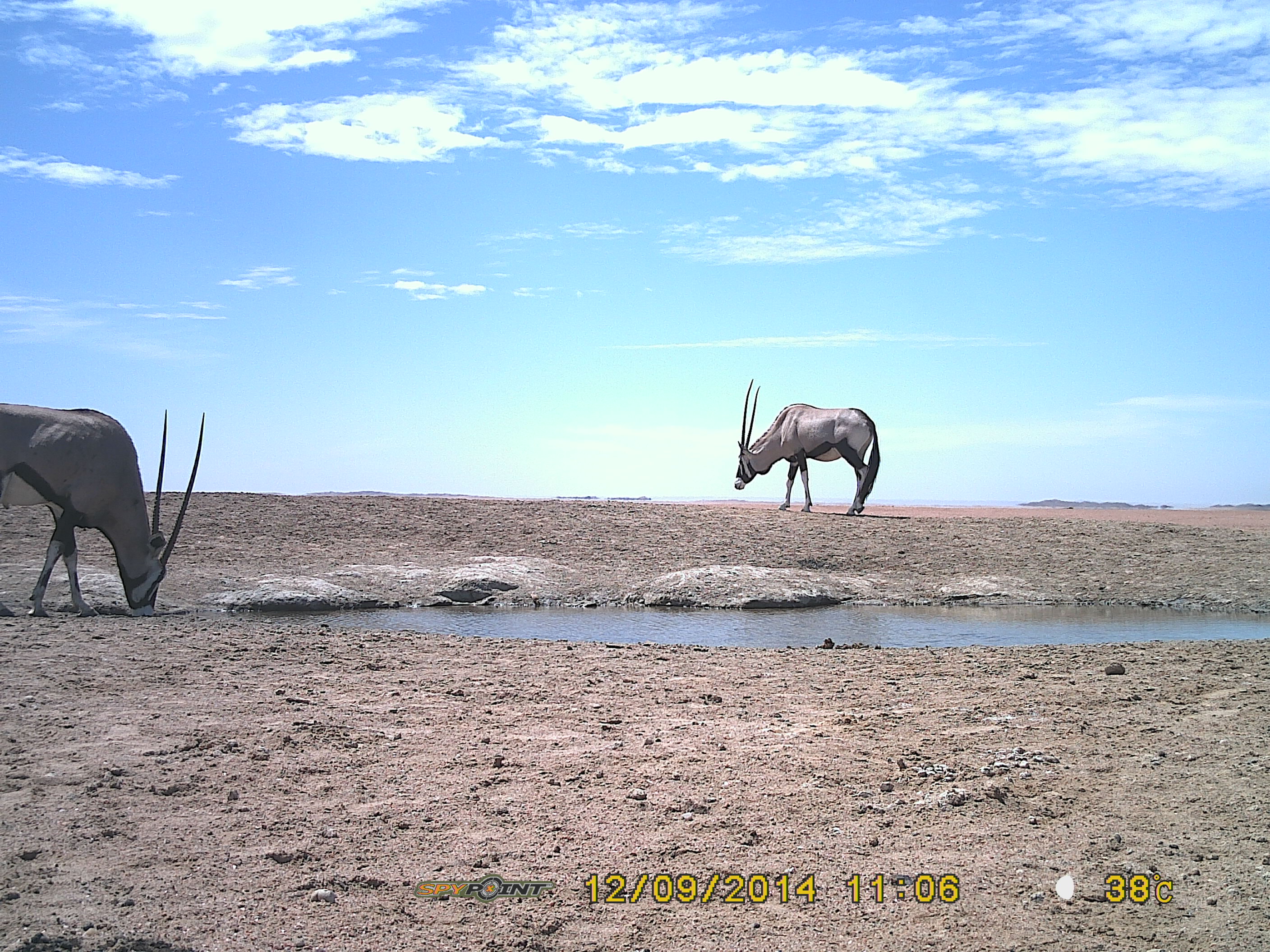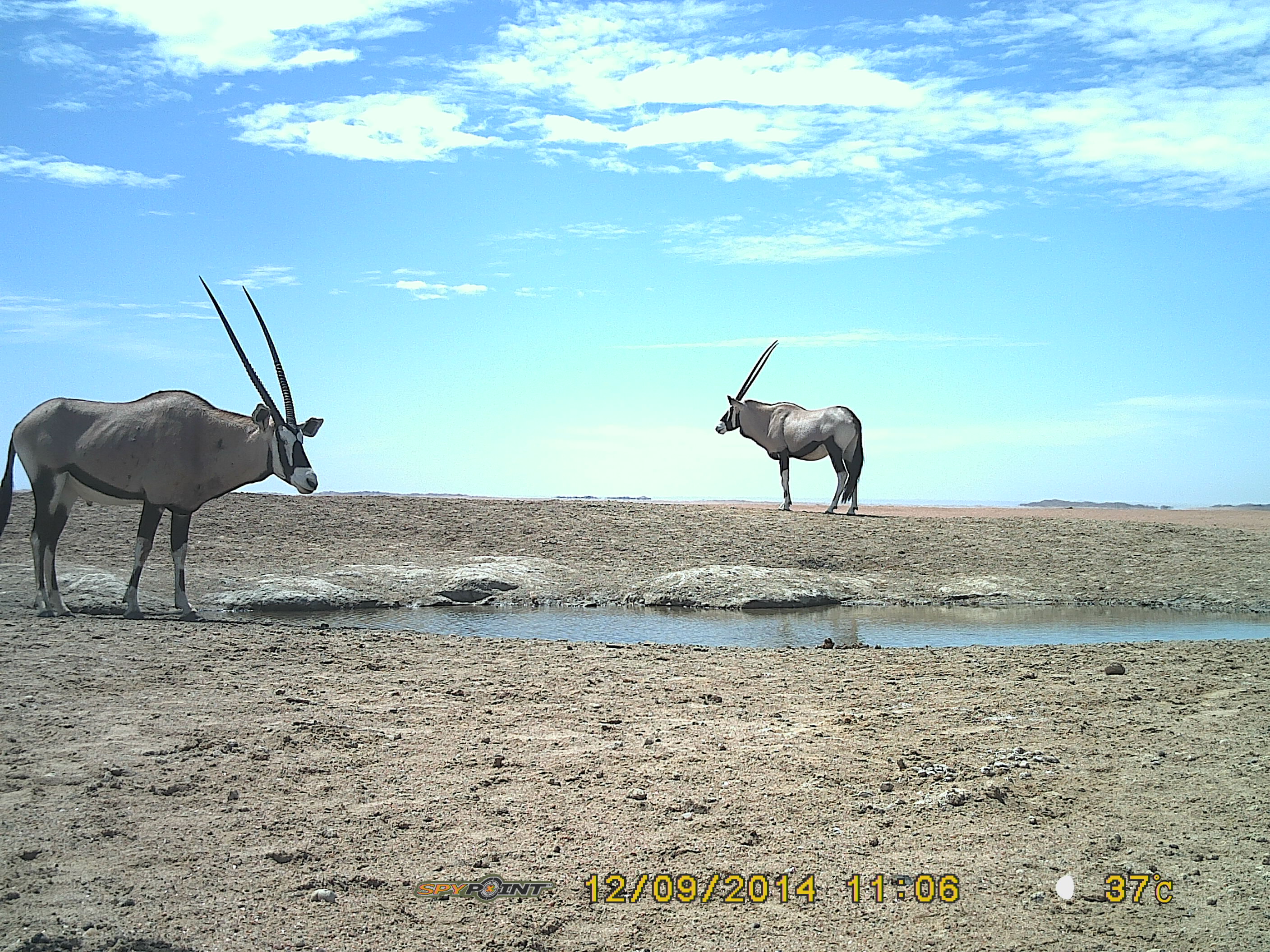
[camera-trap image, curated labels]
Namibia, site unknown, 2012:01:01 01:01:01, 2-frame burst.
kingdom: Animalia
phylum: Chordata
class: Mammalia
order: Artiodactyla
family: Bovidae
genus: Oryx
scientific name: Oryx gazella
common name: gemsbok